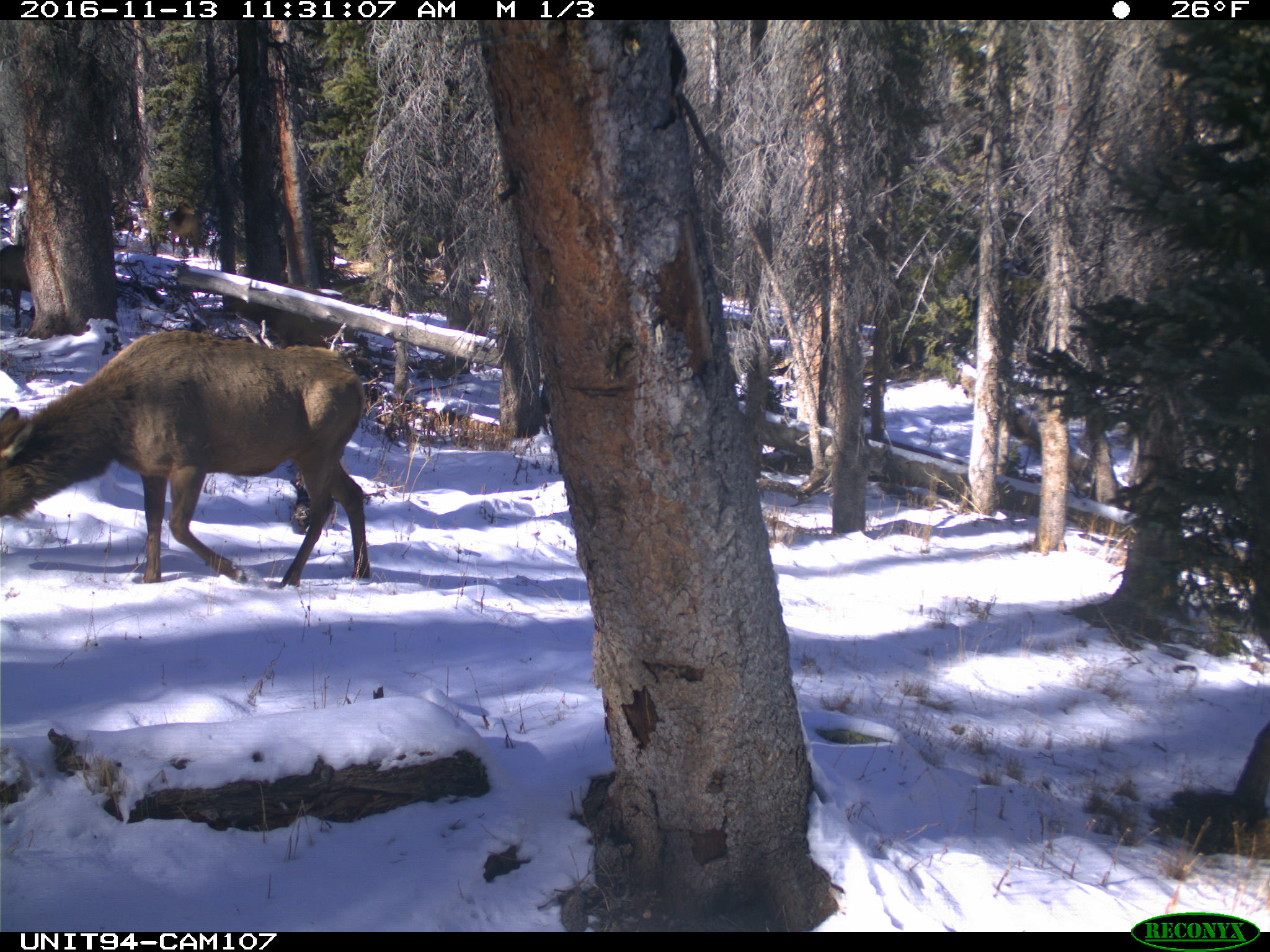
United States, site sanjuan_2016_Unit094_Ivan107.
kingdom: Animalia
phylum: Chordata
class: Mammalia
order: Artiodactyla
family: Cervidae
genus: Cervus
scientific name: Cervus elaphus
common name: red deer